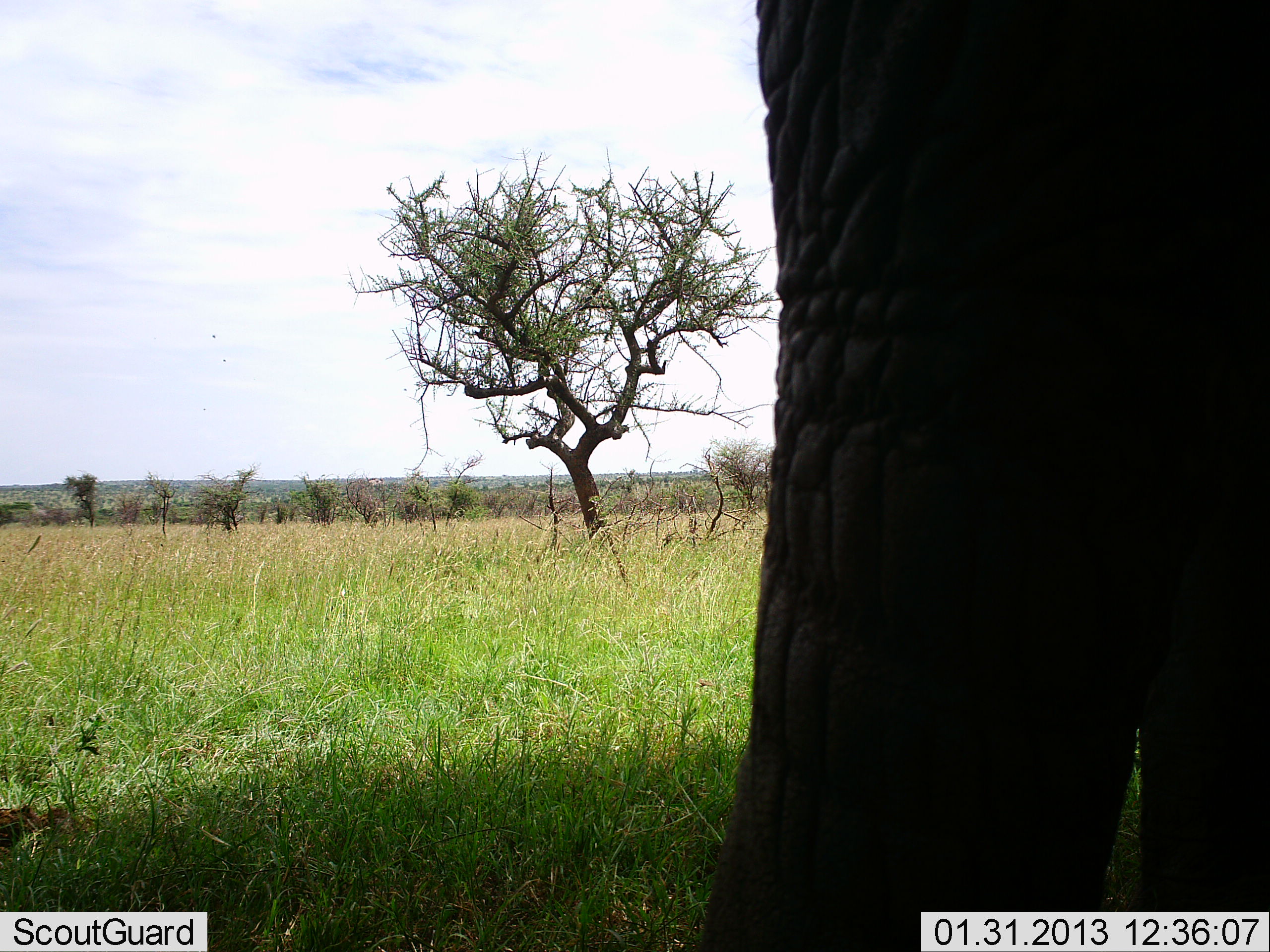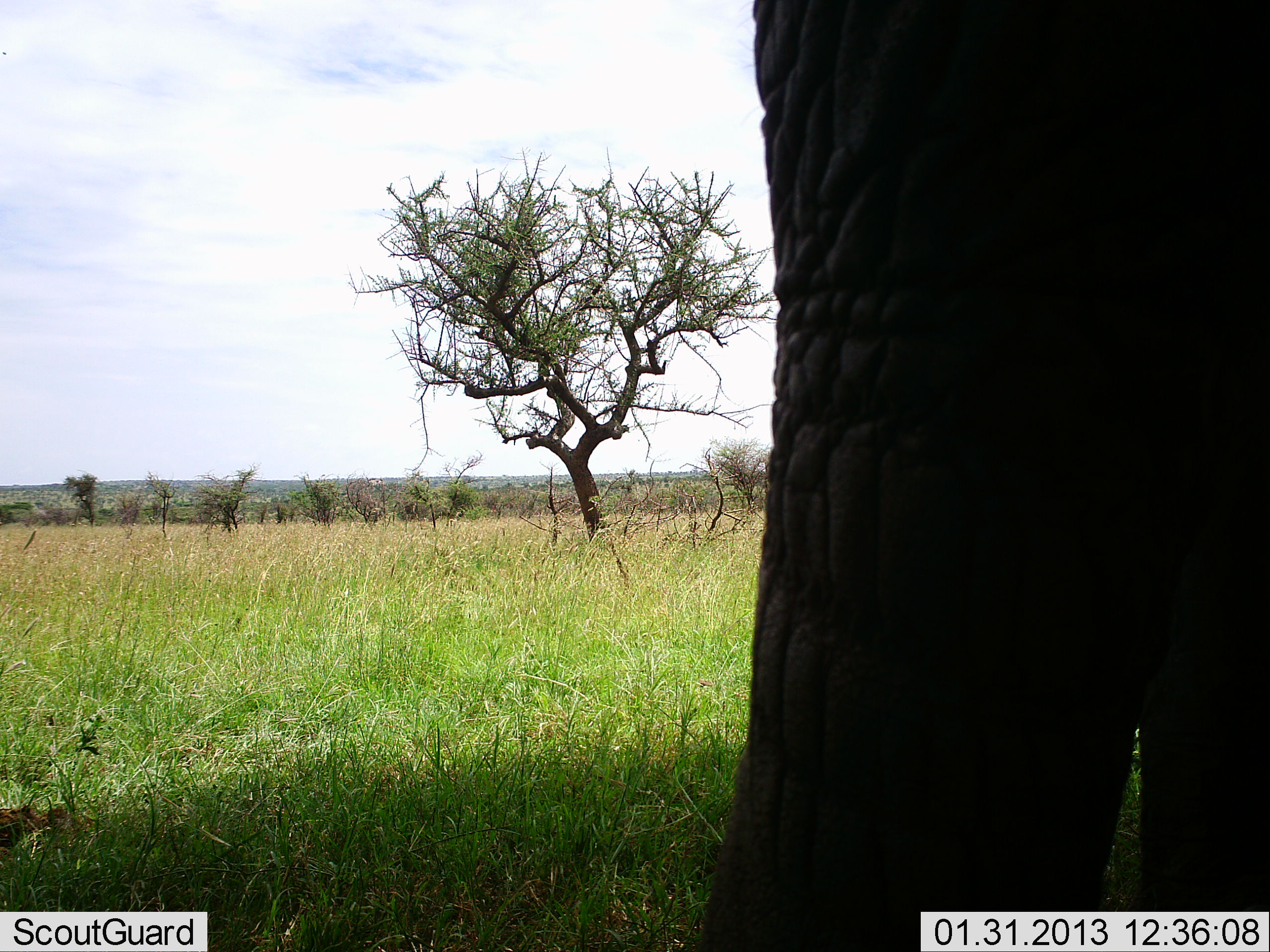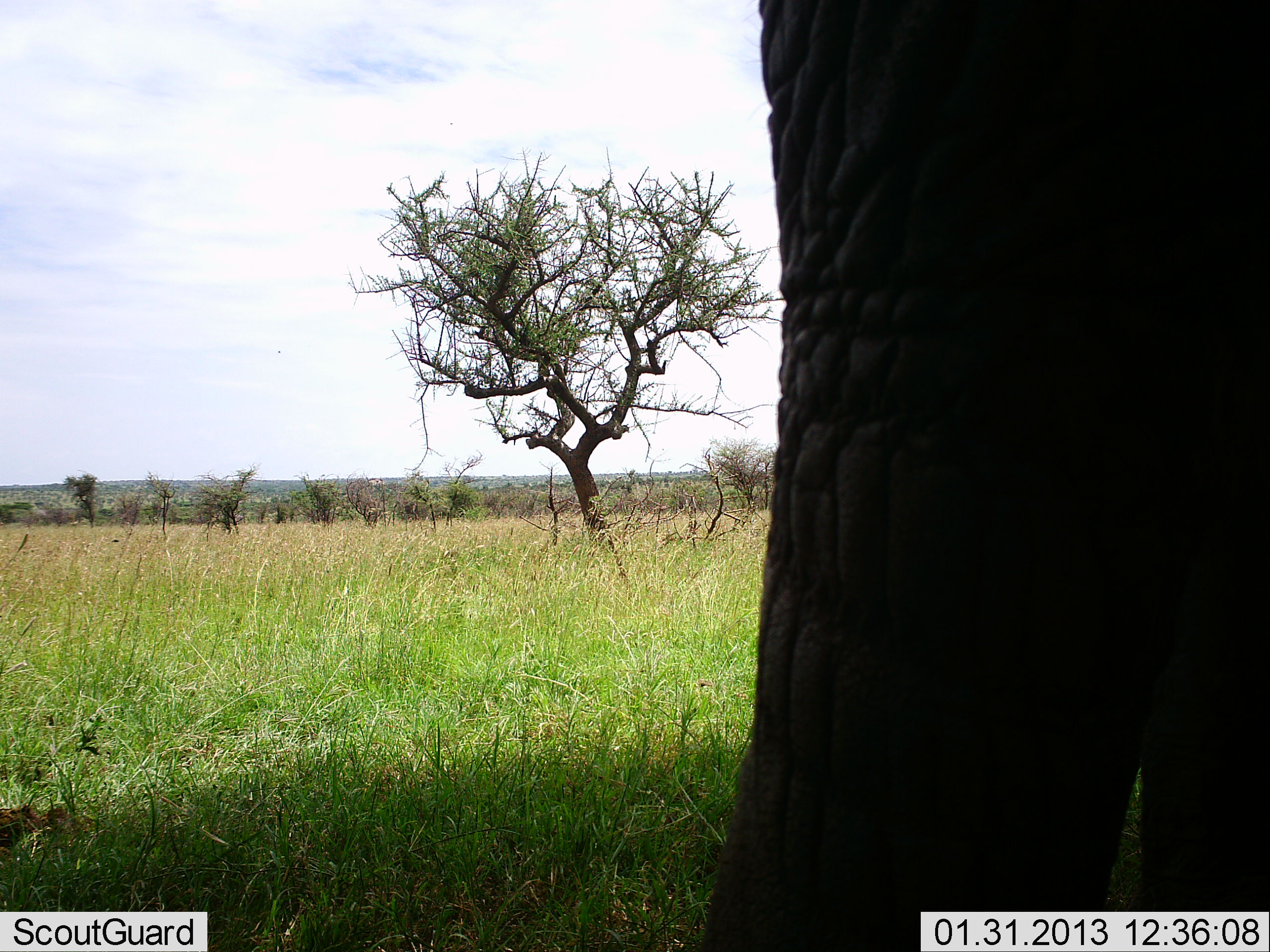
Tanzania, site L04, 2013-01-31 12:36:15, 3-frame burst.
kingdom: Animalia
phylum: Chordata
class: Mammalia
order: Proboscidea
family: Elephantidae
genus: Loxodonta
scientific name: Loxodonta africana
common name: african bush elephant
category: elephant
Elephant (african bush elephant) (Loxodonta africana), count 1. Behavior (volunteer vote fractions): standing 94%, resting 6%, moving 0%, interacting 0%. Young present (vote fraction): 0%. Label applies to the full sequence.